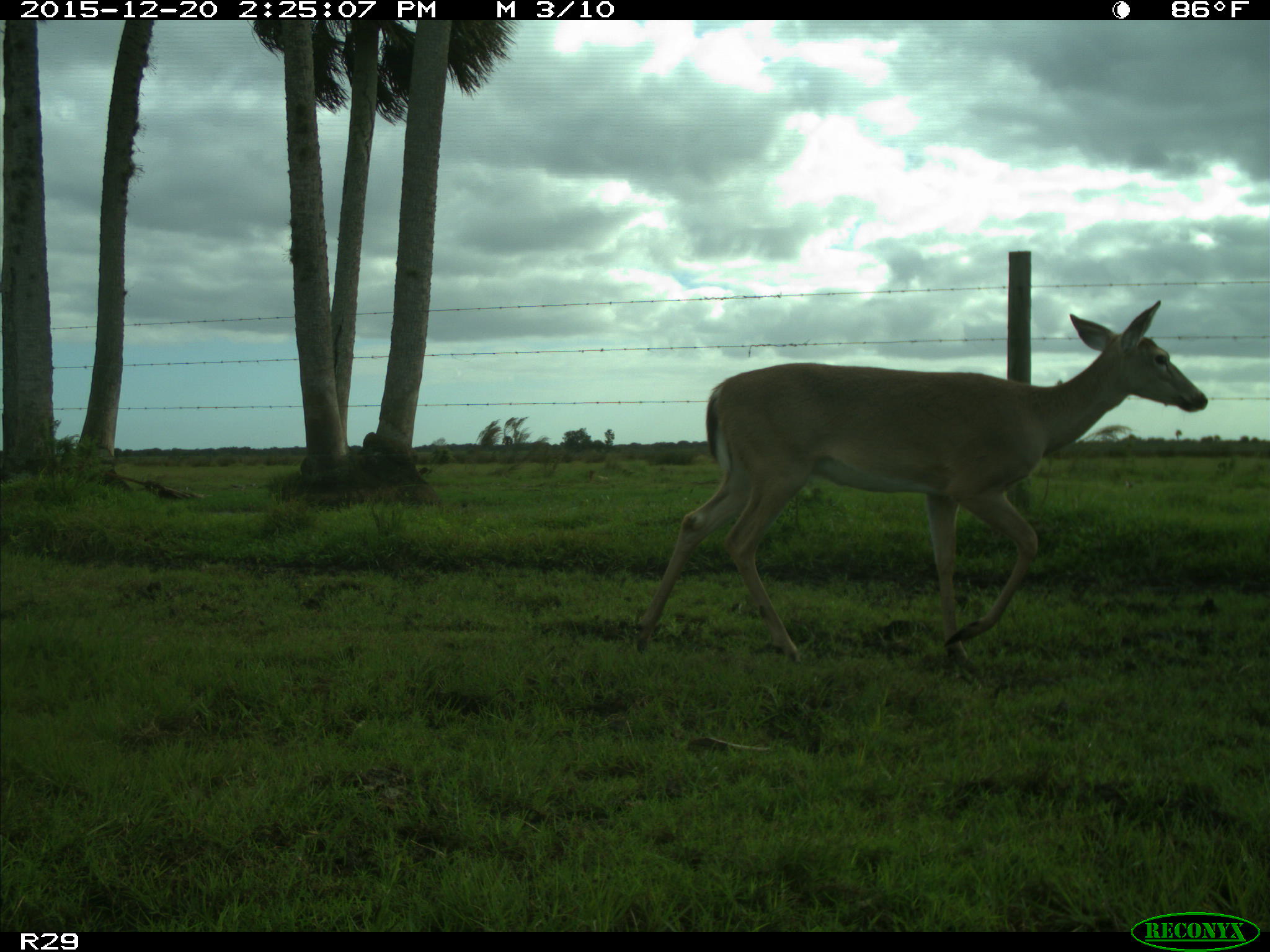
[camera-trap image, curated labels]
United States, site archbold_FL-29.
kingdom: Animalia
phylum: Chordata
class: Mammalia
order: Artiodactyla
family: Cervidae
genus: Odocoileus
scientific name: Odocoileus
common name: deer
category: unidentified deer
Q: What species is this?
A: Unidentified deer (deer) (Odocoileus).